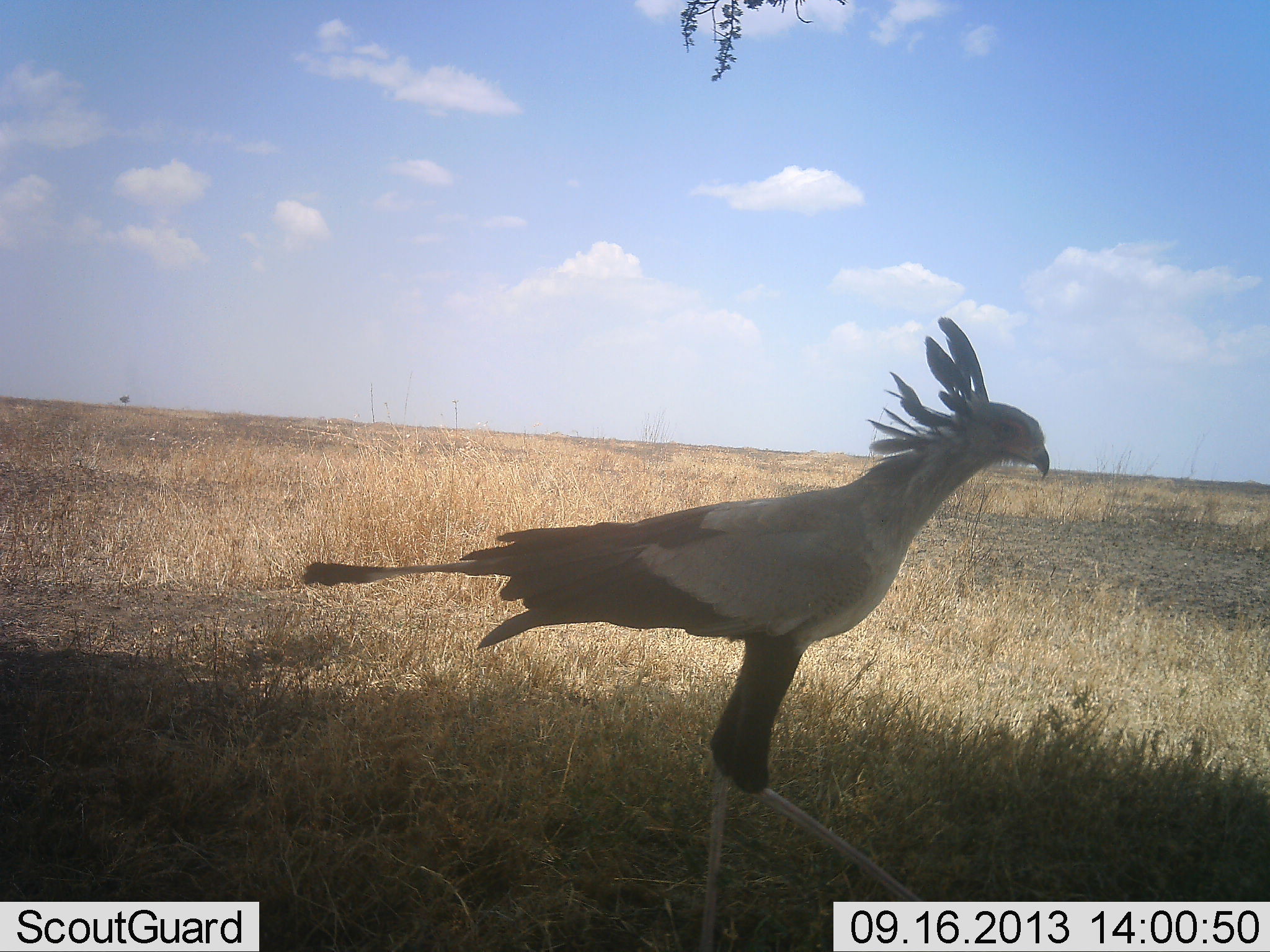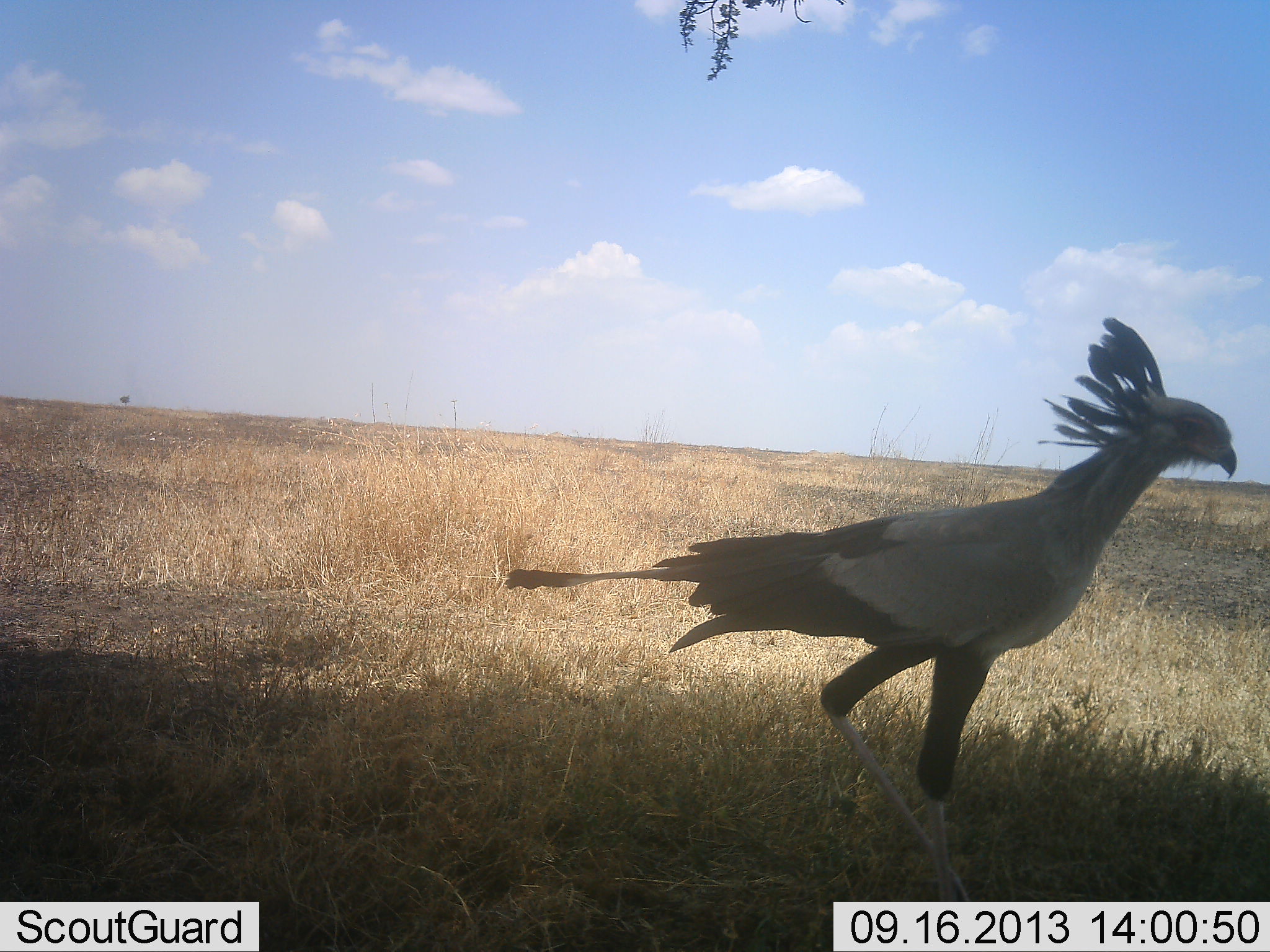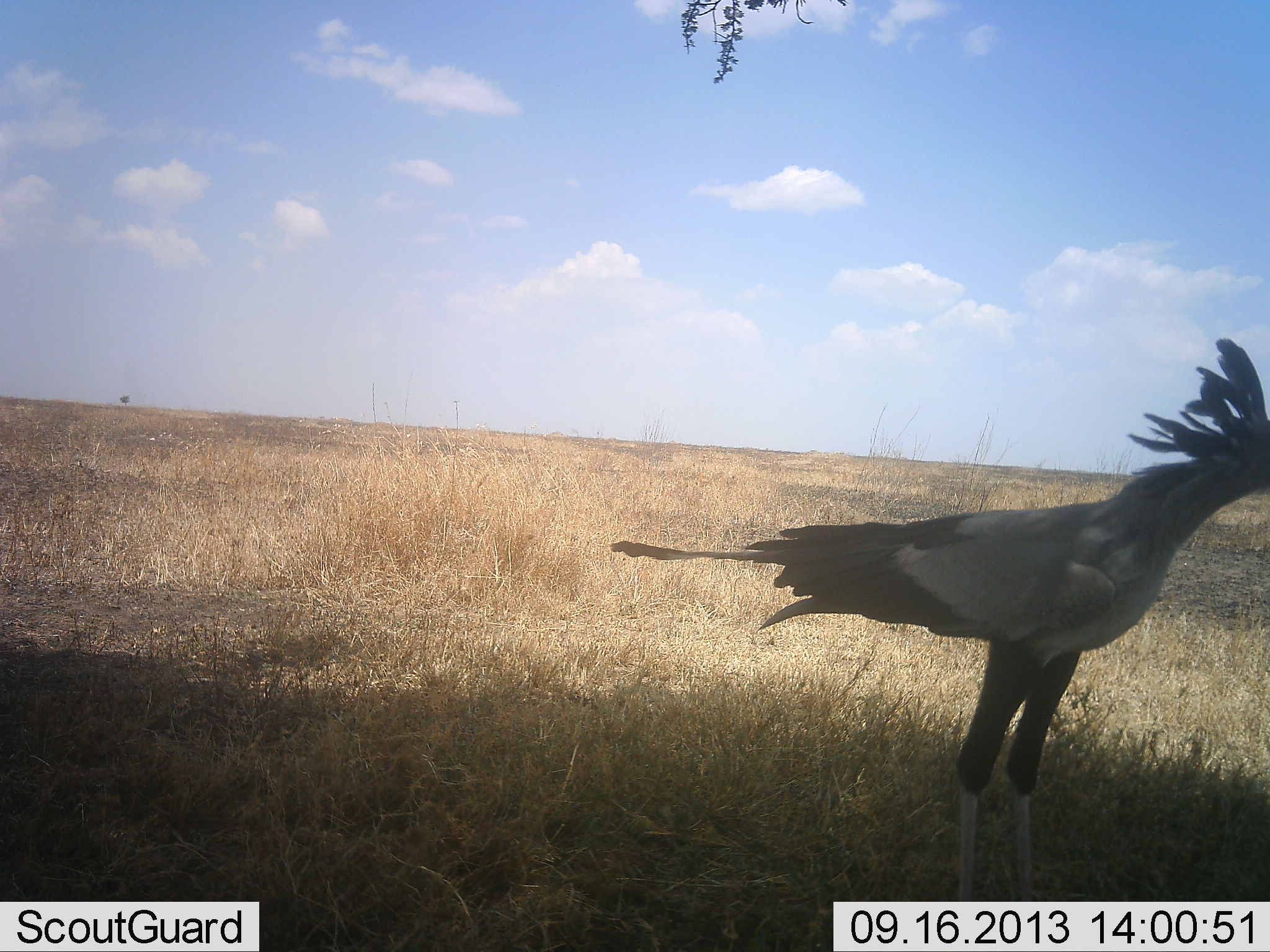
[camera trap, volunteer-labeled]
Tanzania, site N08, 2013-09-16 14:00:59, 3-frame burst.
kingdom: Animalia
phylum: Chordata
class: Aves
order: Accipitriformes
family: Sagittariidae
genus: Sagittarius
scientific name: Sagittarius serpentarius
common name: secretary bird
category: secretarybird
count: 1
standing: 10%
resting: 0%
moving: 90%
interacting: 0%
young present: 0%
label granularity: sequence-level